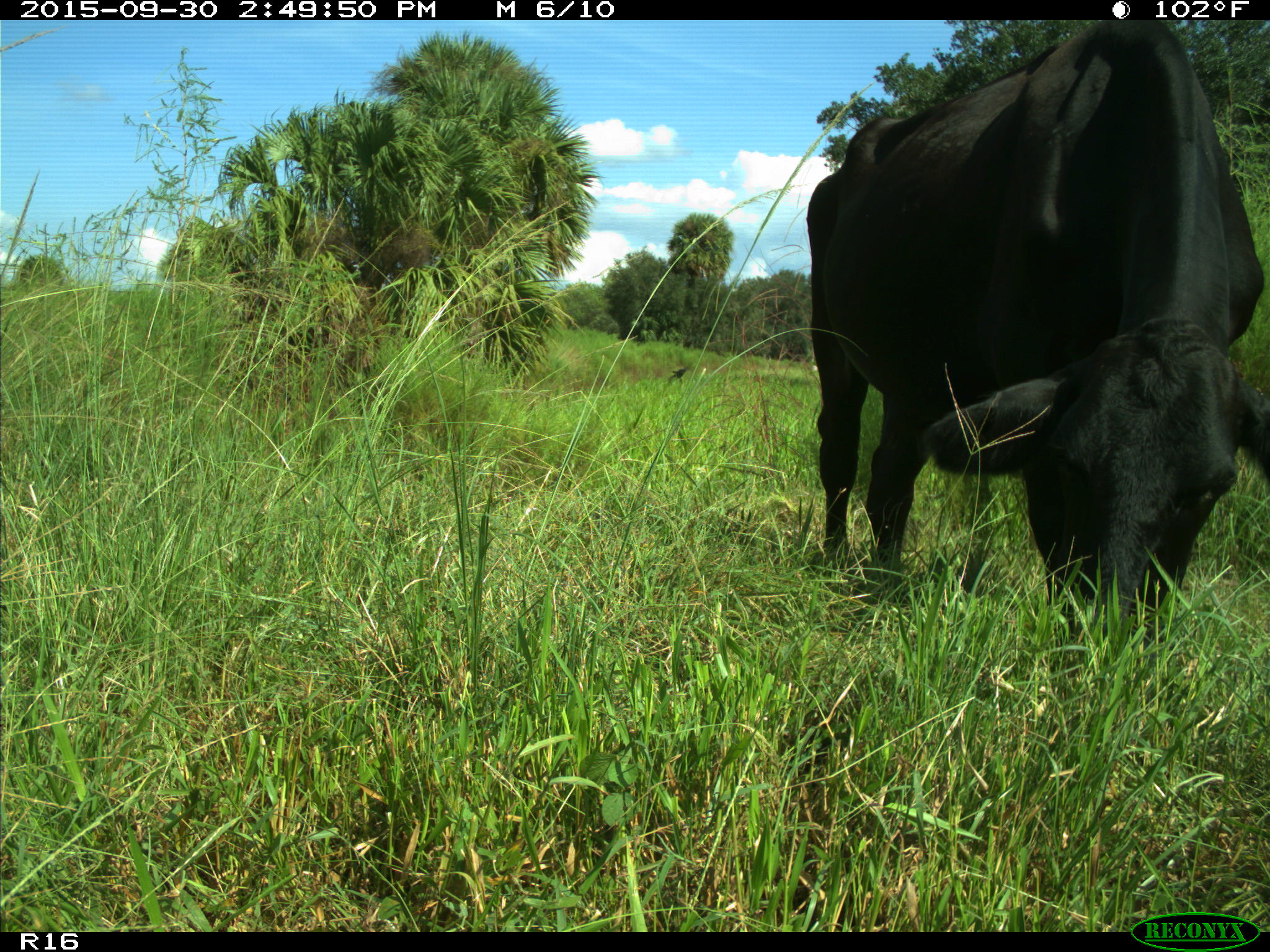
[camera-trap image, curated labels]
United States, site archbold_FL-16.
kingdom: Animalia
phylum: Chordata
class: Mammalia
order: Artiodactyla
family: Bovidae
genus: Bos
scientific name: Bos taurus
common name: domestic cow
Bos taurus (domestic cow).